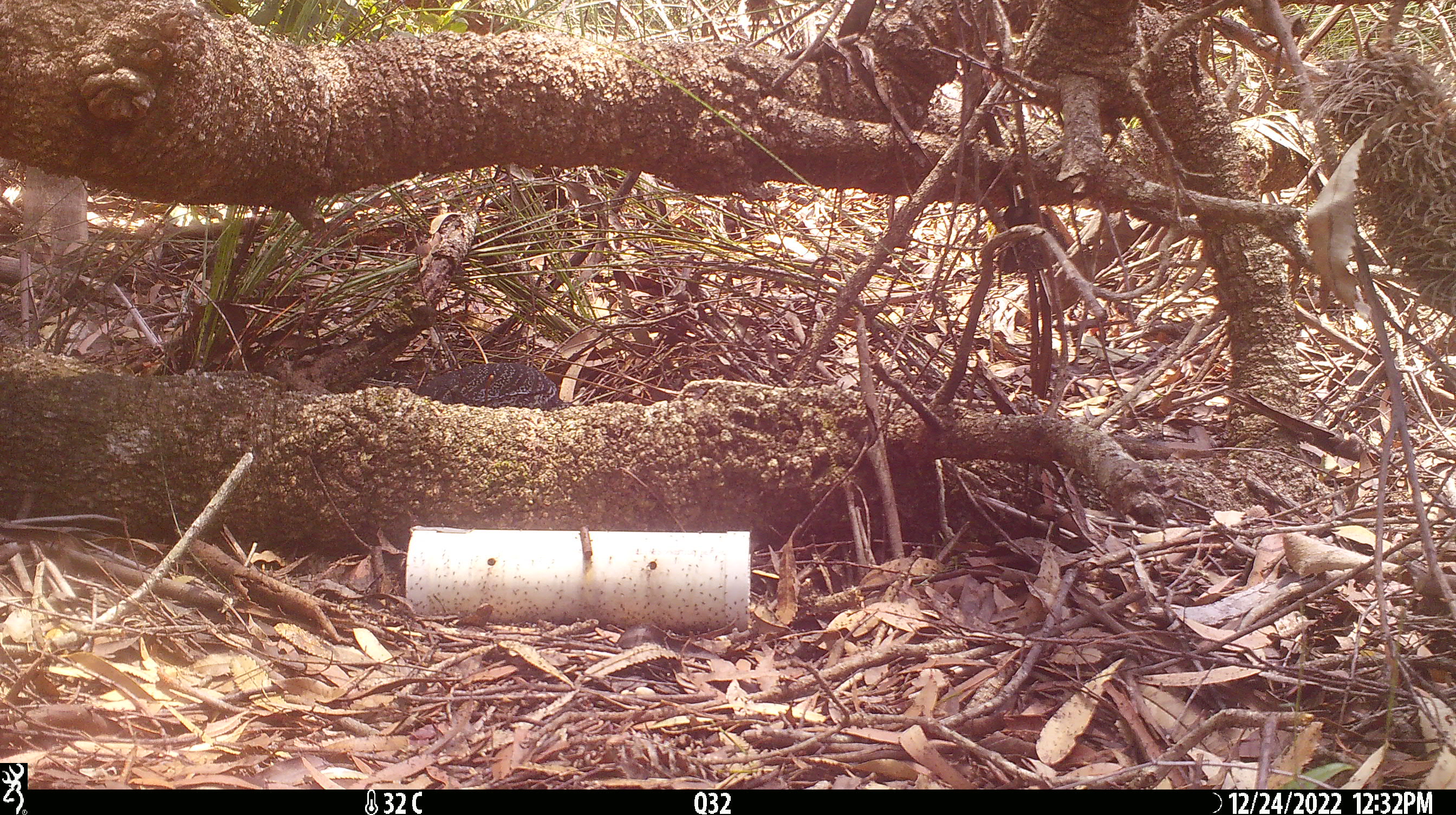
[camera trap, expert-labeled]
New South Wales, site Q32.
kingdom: Animalia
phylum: Chordata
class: Reptilia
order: Squamata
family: Varanidae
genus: Varanus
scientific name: Varanus varius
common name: lace monitor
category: goanna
Goanna (lace monitor) (Varanus varius).